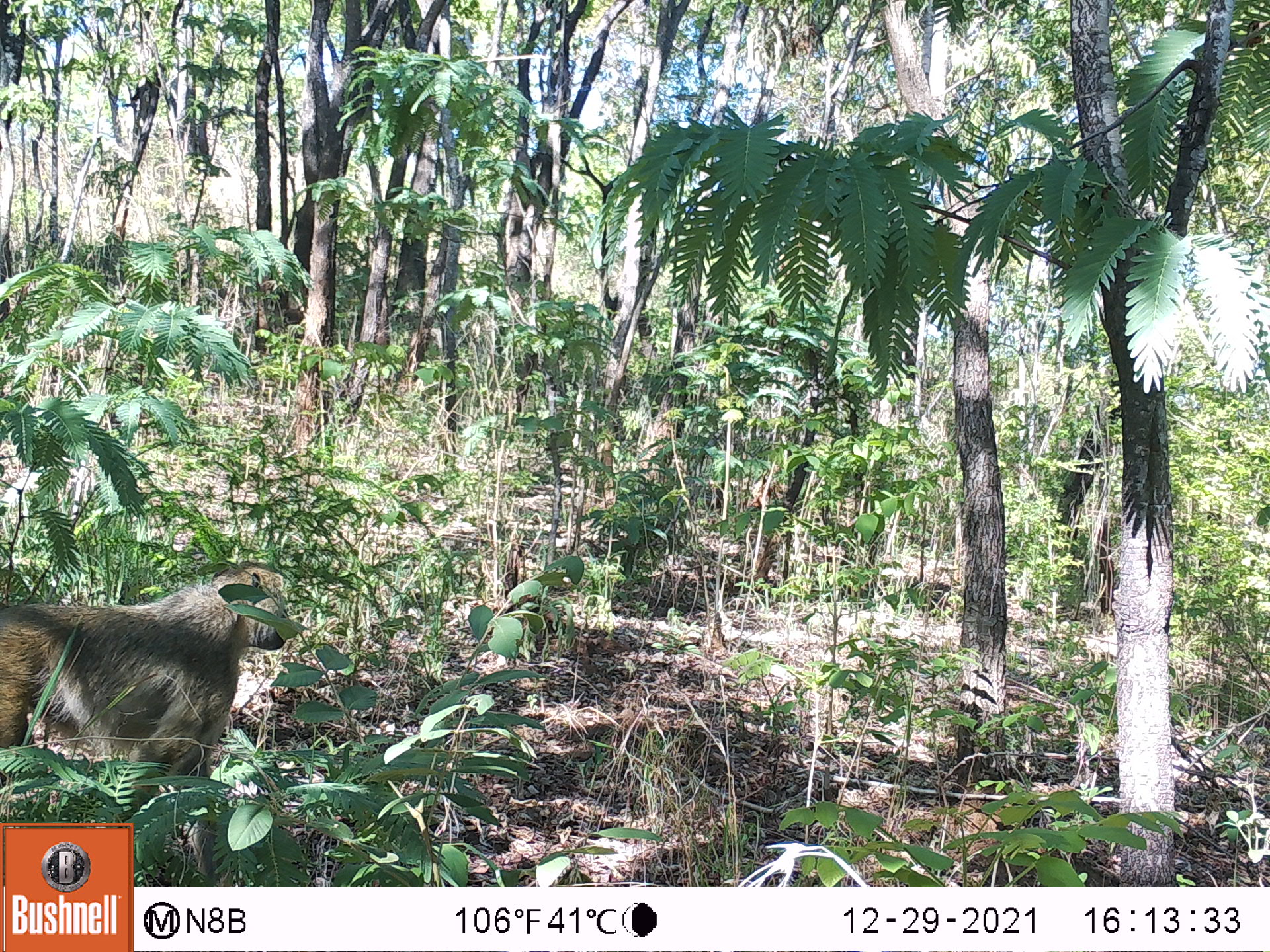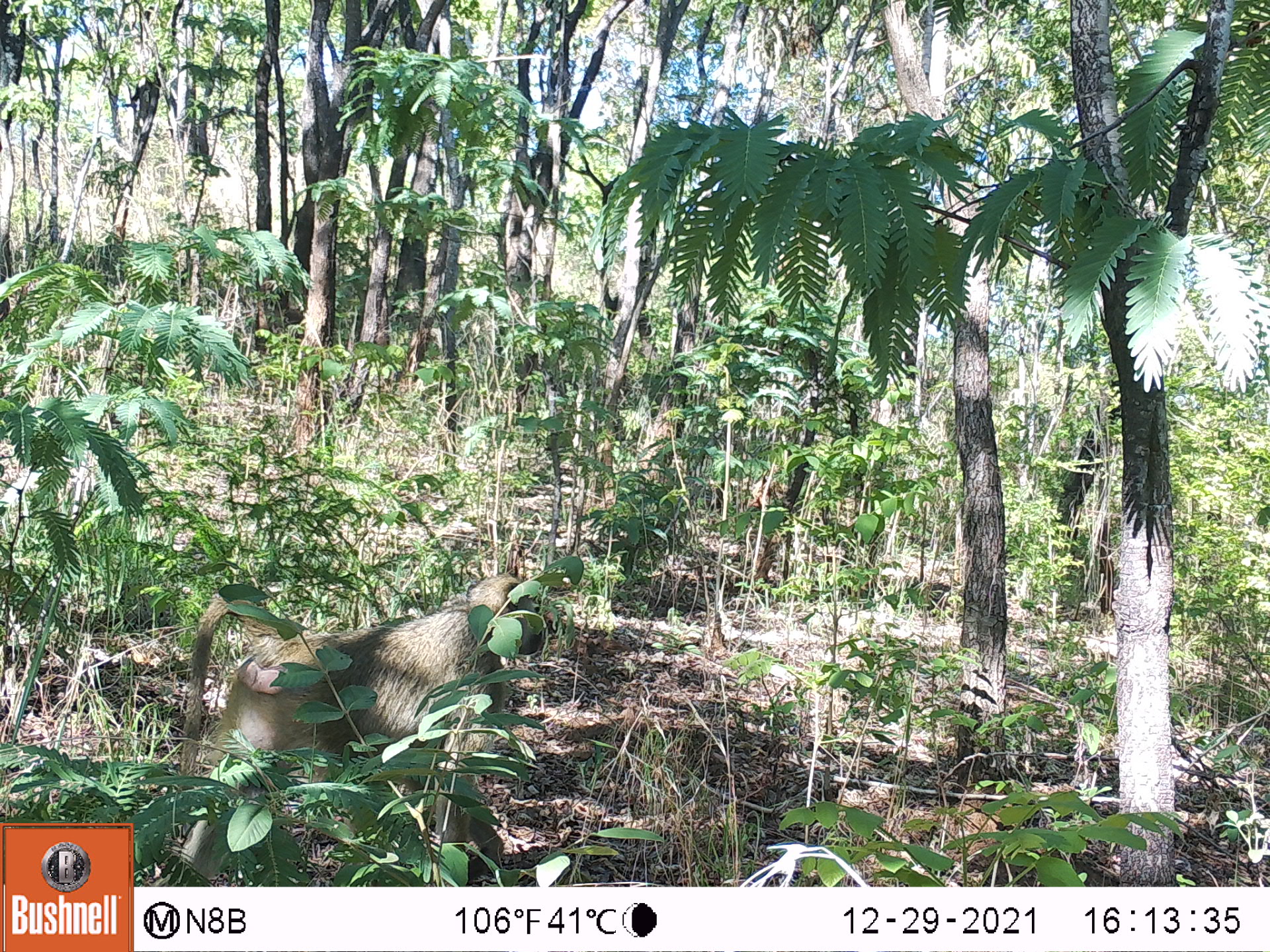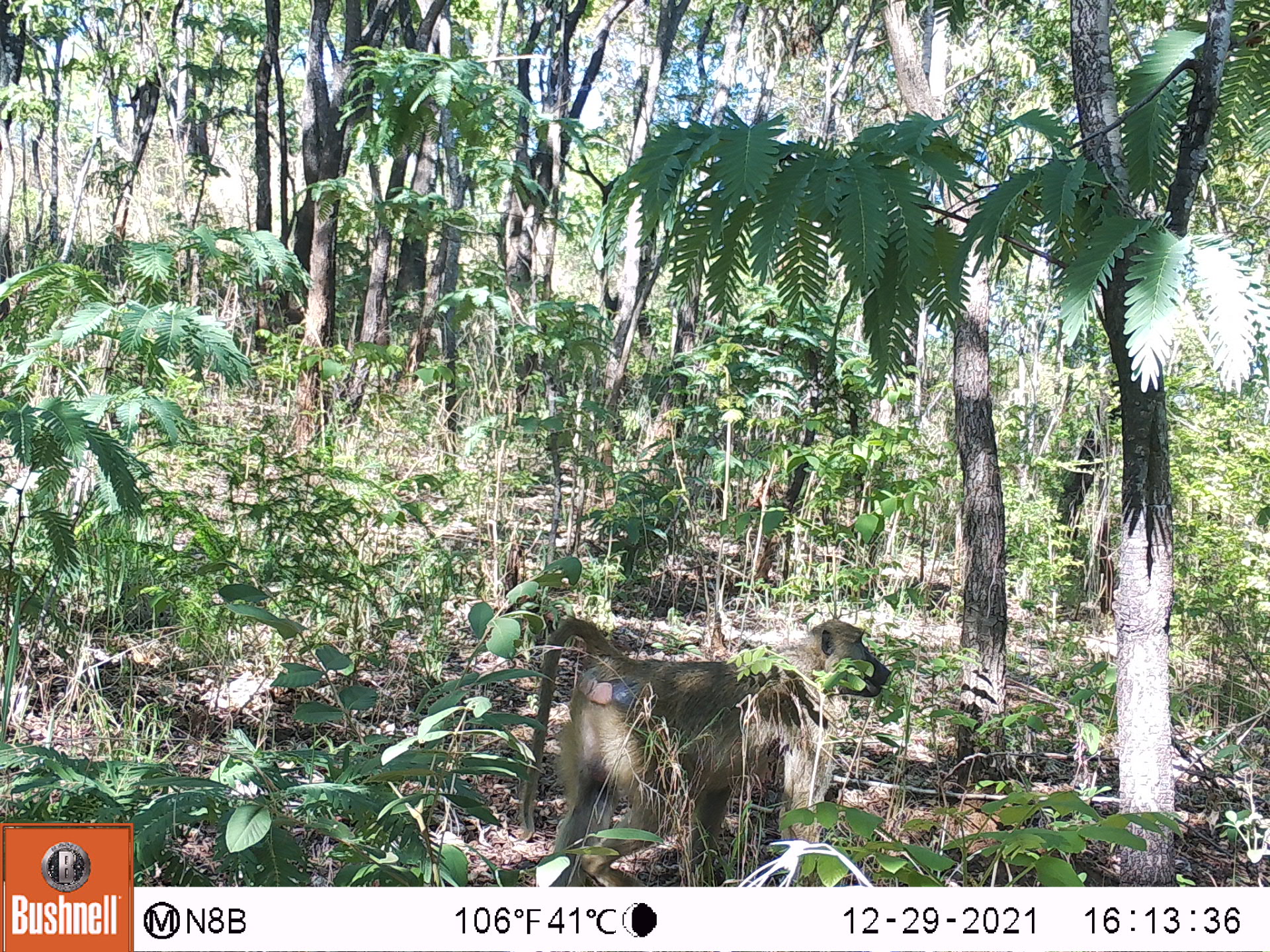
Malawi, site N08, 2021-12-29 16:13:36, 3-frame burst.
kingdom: Animalia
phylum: Chordata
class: Mammalia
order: Primates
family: Cercopithecidae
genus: Papio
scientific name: Papio cynocephalus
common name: yellow baboon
Yellow baboon (Papio cynocephalus), count 1.